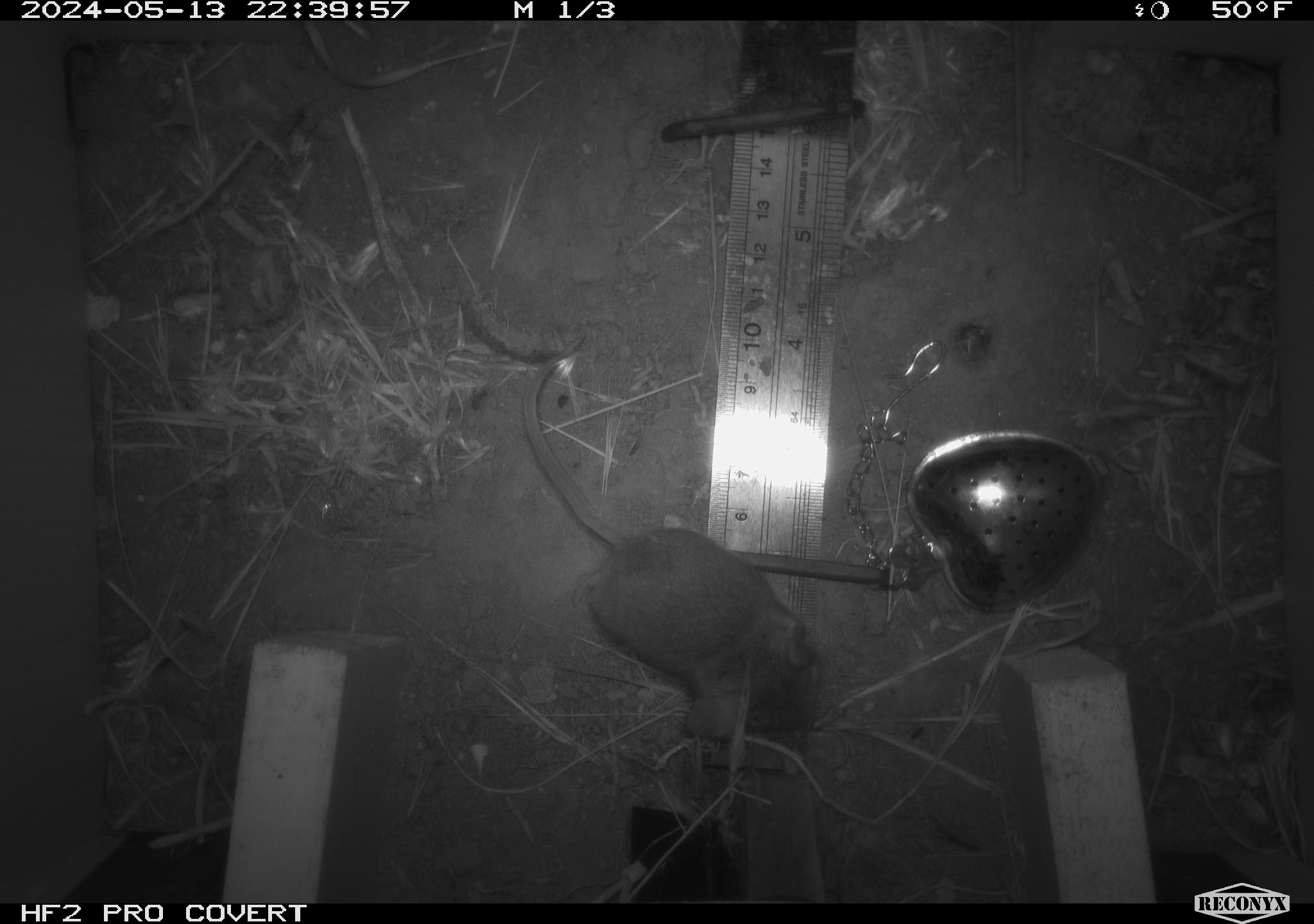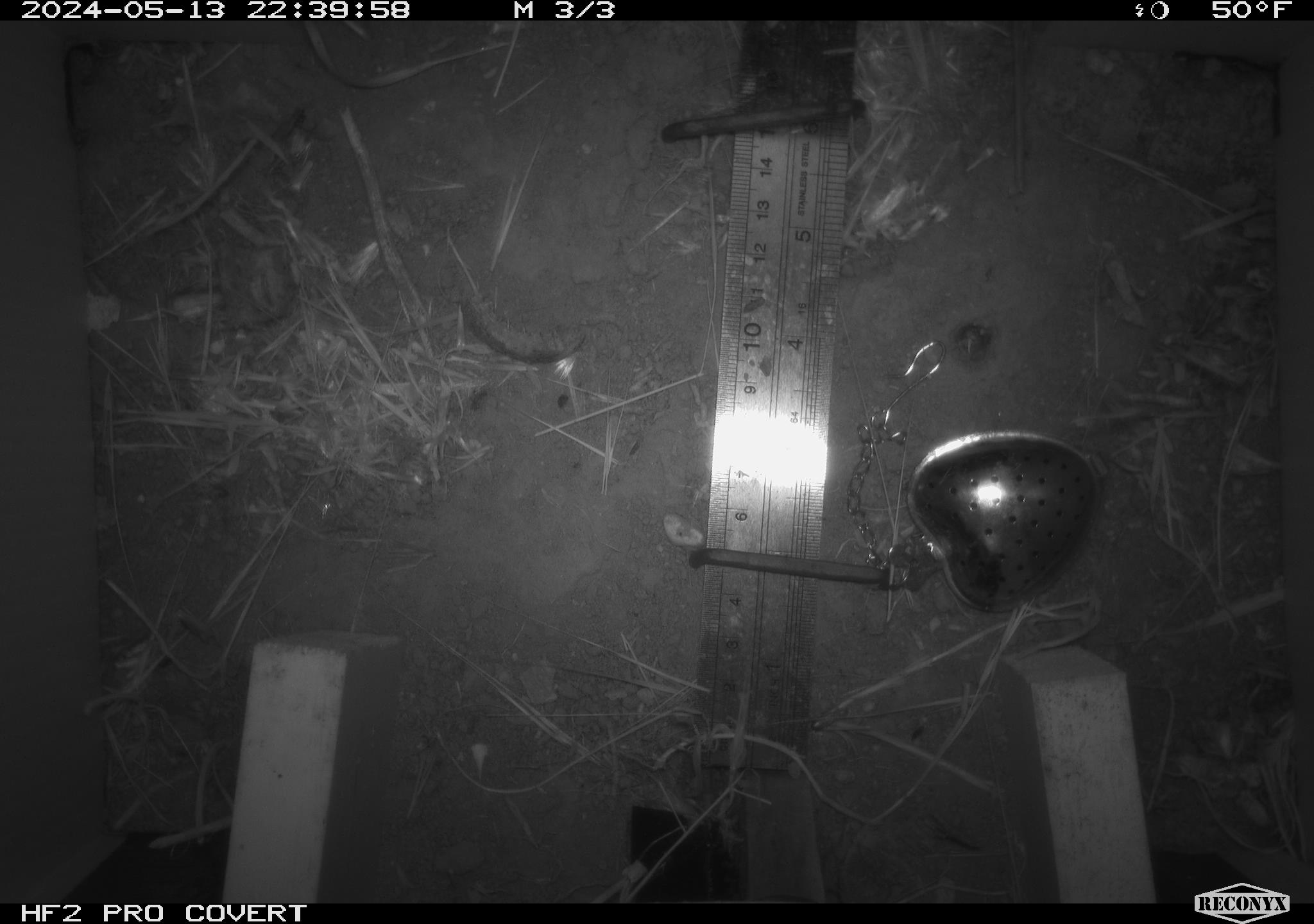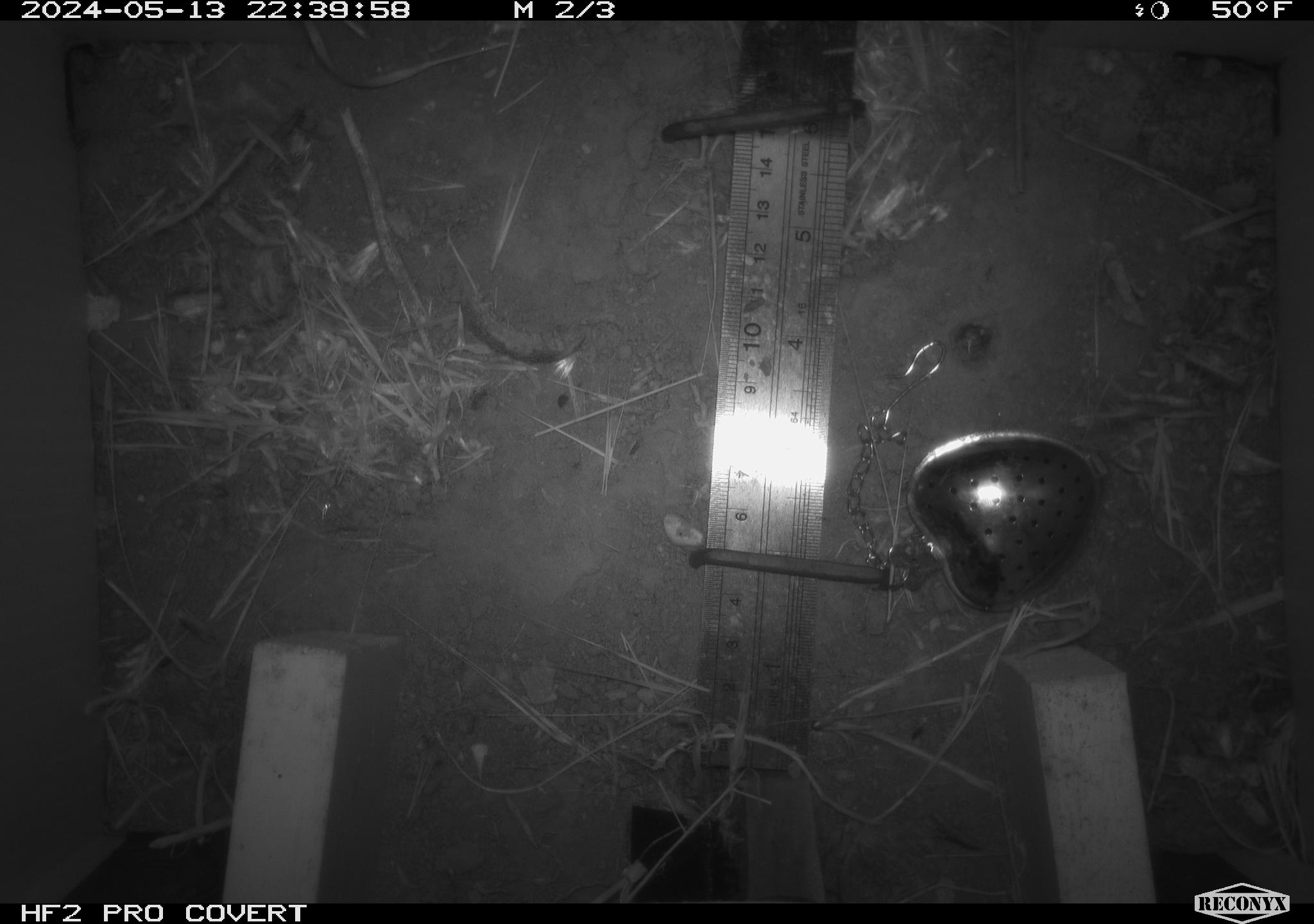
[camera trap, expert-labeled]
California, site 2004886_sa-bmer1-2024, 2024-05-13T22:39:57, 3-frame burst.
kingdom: Animalia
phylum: Chordata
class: Mammalia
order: Rodentia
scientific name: Rodentia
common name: mouse species